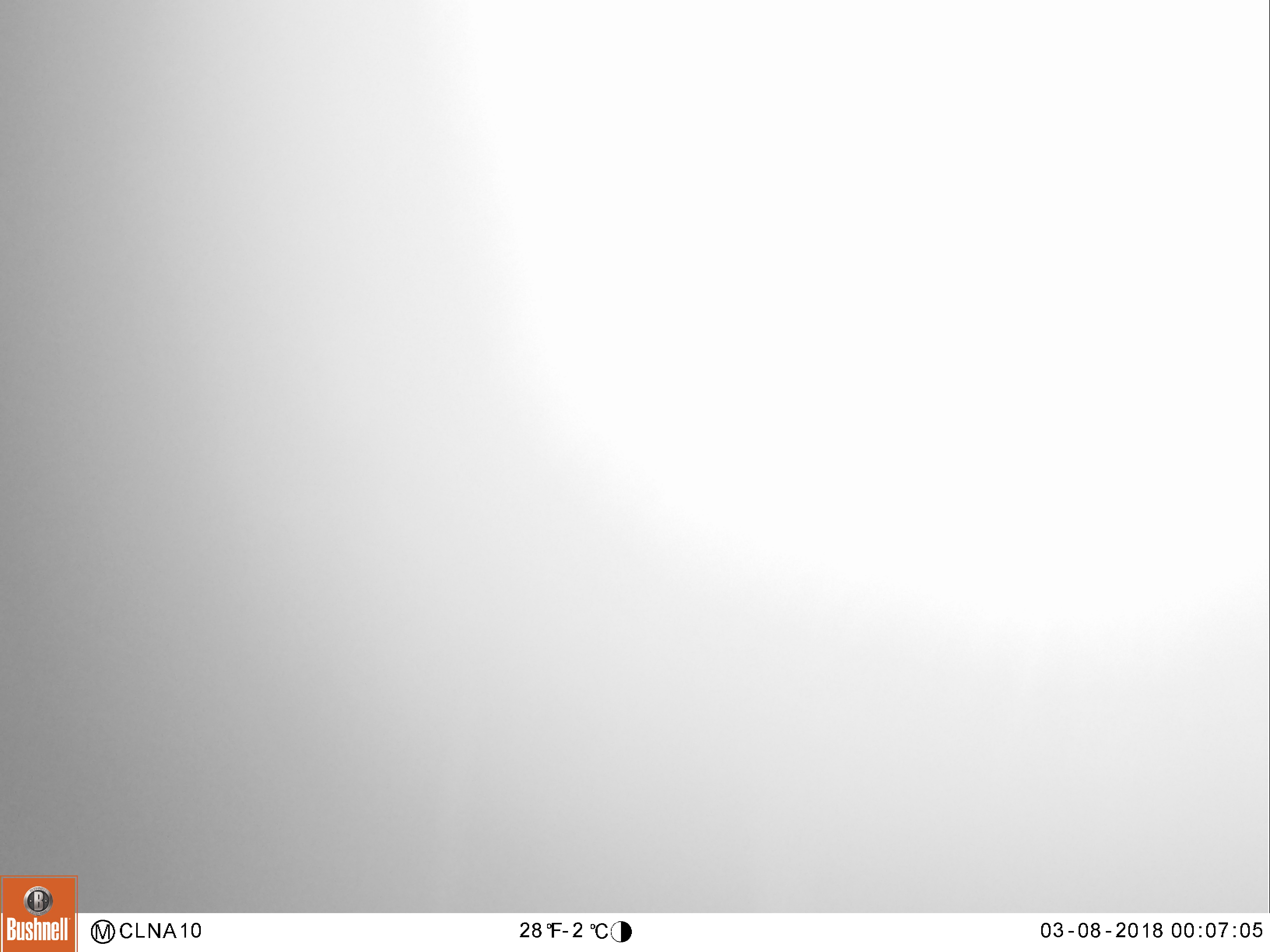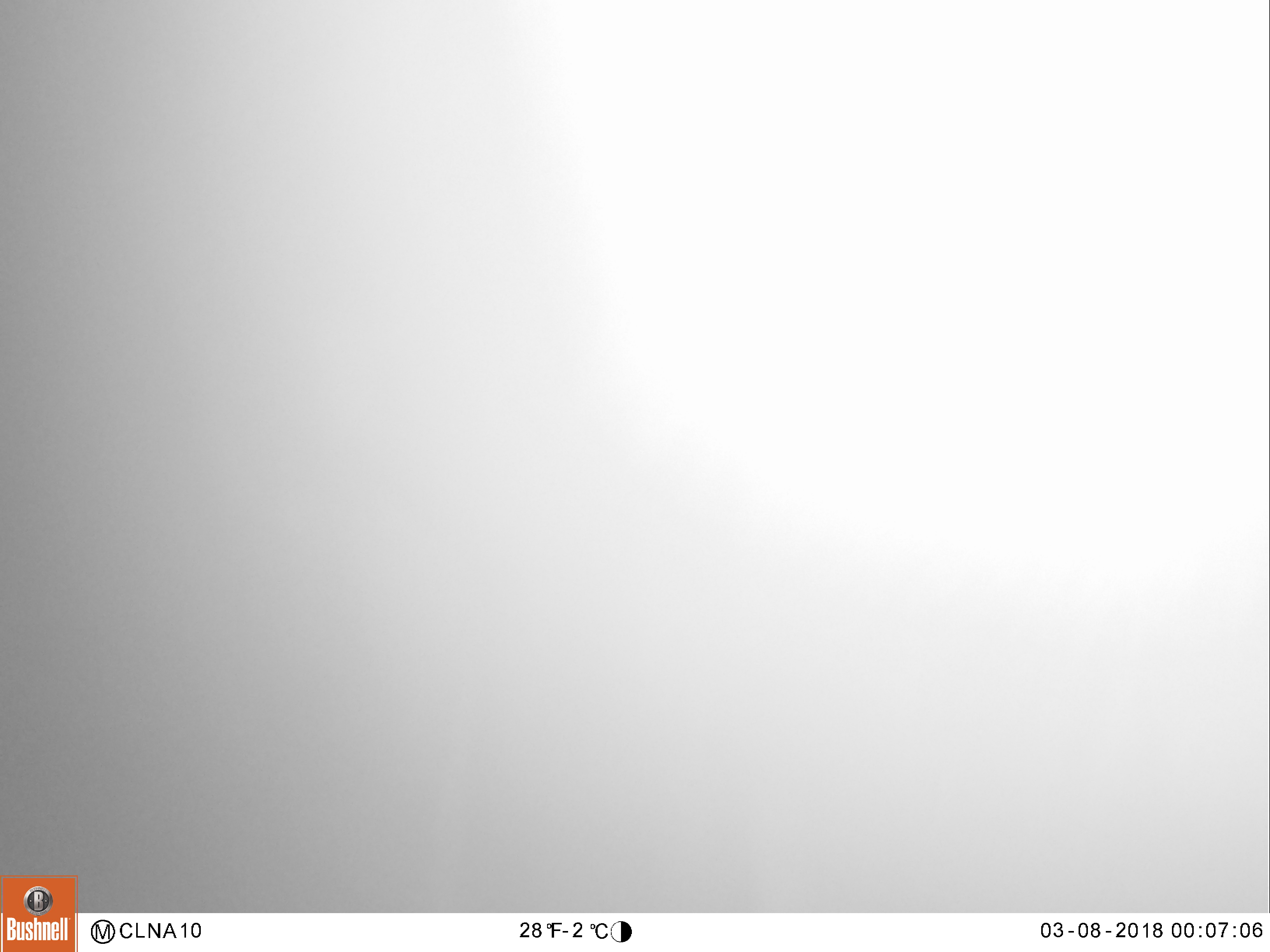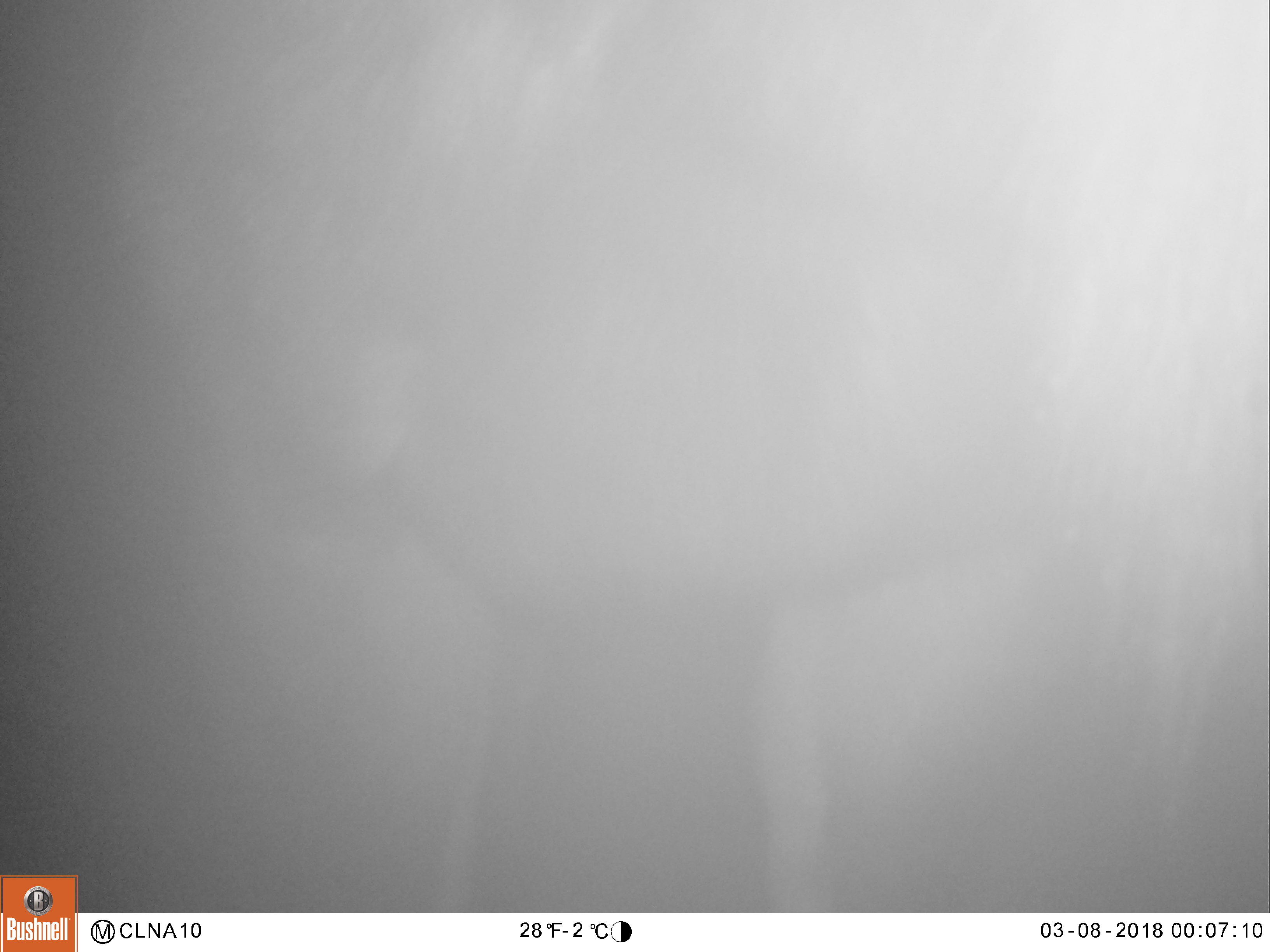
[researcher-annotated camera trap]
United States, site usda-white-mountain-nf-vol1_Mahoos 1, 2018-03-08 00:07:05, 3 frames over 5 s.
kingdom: Animalia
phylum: Chordata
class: Mammalia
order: Artiodactyla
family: Cervidae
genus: Alces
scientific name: Alces alces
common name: moose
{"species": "moose (Alces alces)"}